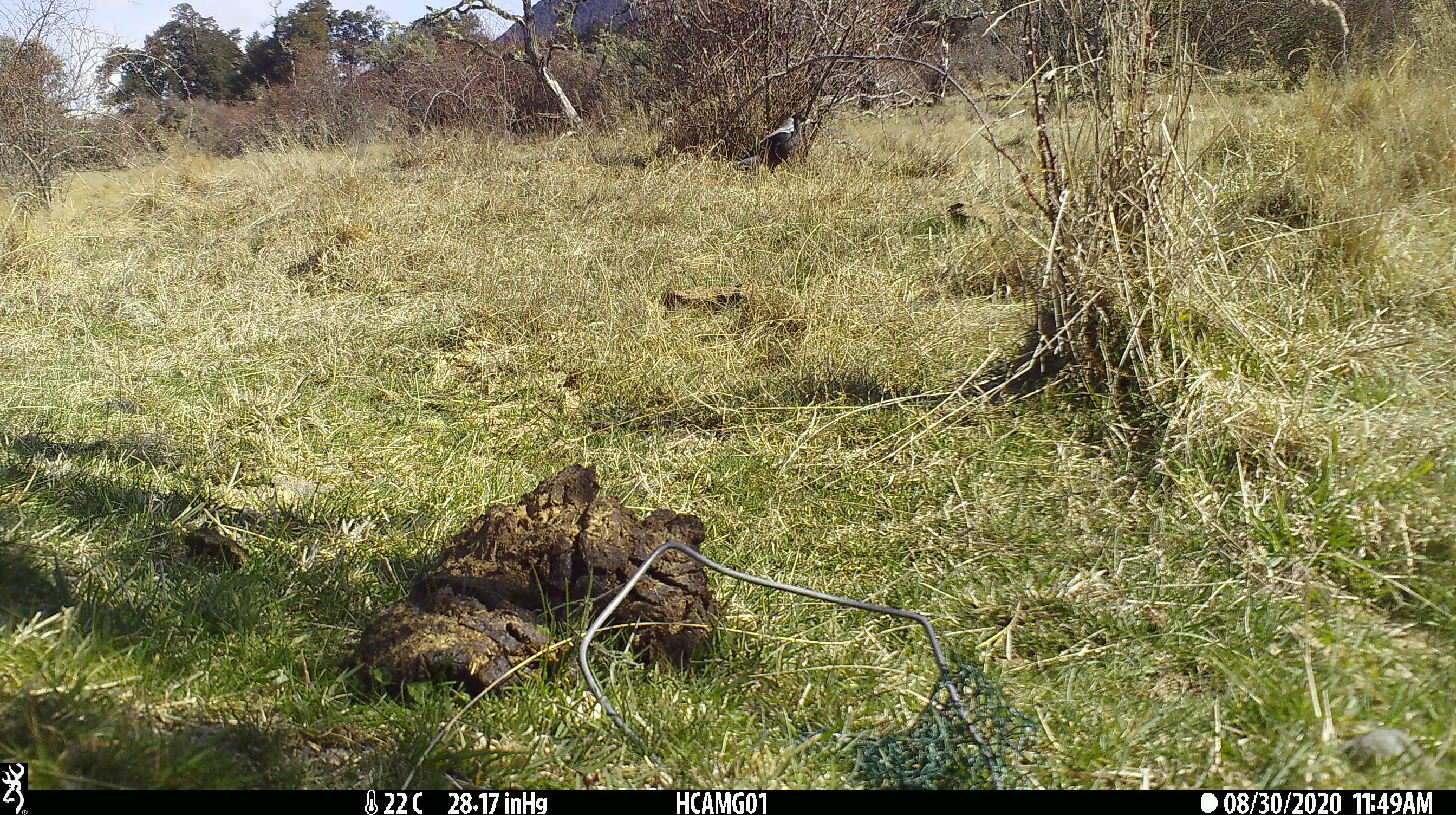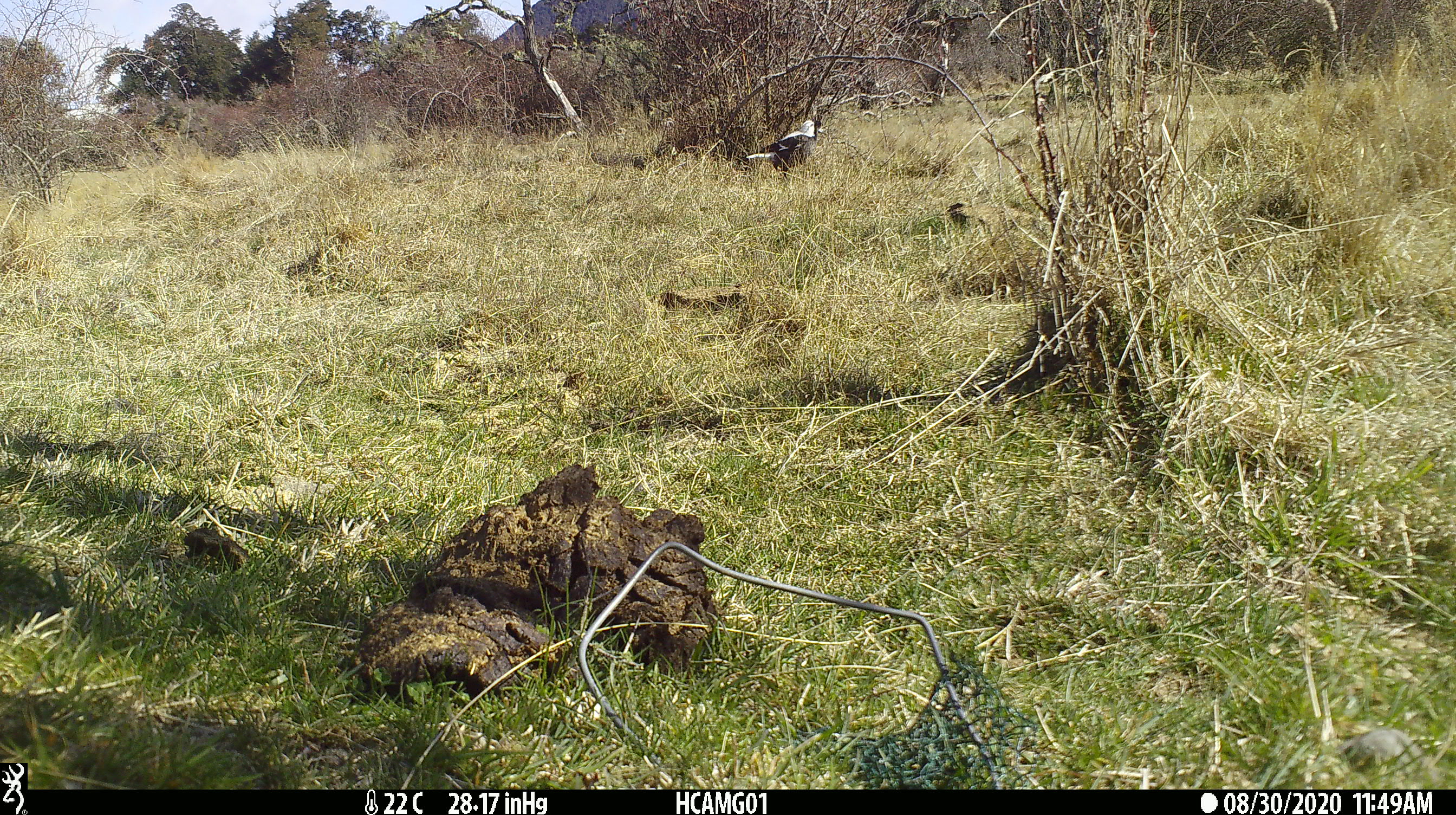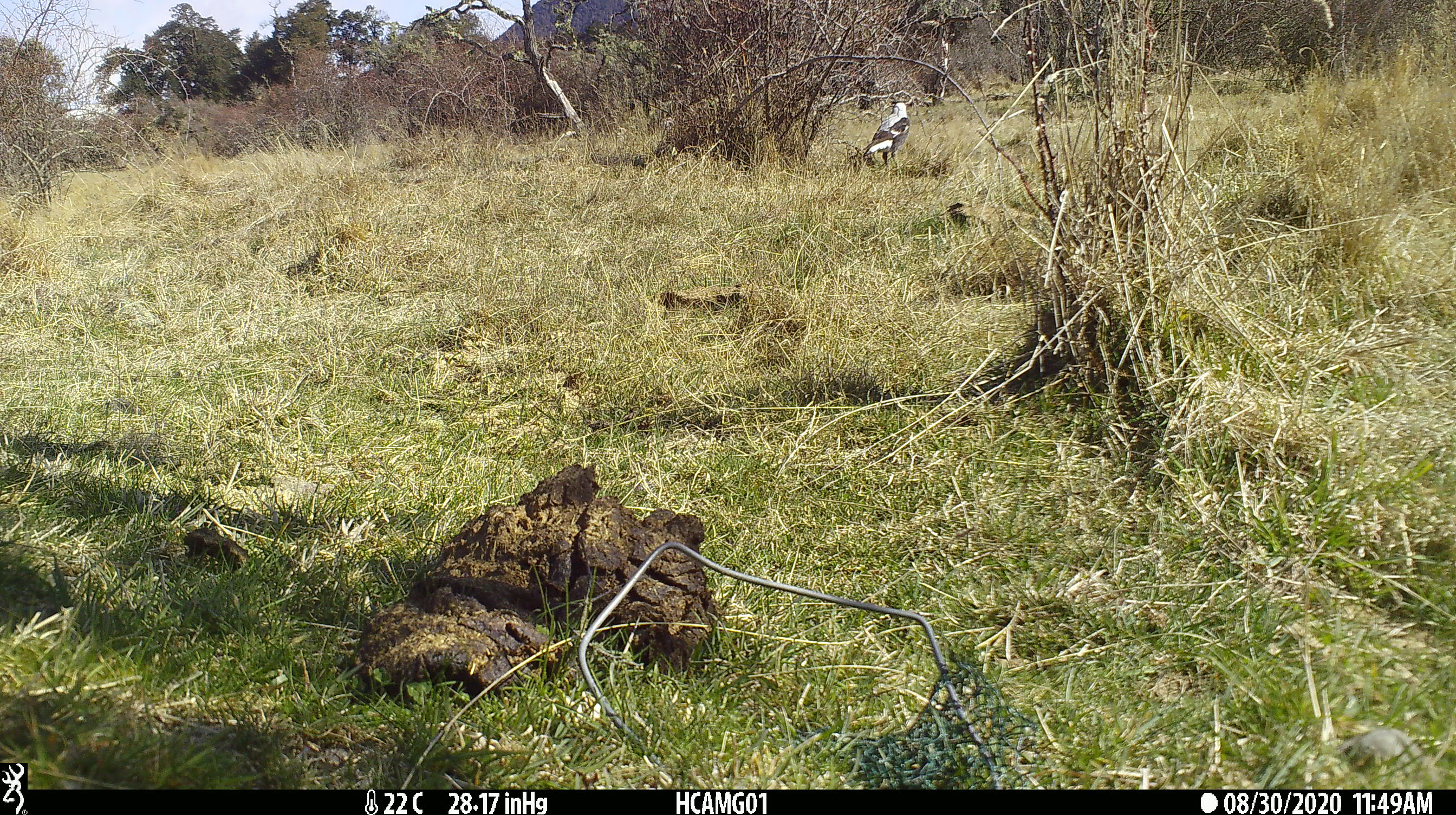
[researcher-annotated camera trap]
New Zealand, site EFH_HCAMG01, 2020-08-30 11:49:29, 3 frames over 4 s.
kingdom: Animalia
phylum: Chordata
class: Aves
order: Passeriformes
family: Artamidae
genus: Gymnorhina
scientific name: Gymnorhina tibicen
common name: australian magpie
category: magpie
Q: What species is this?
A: Magpie (australian magpie) (Gymnorhina tibicen).